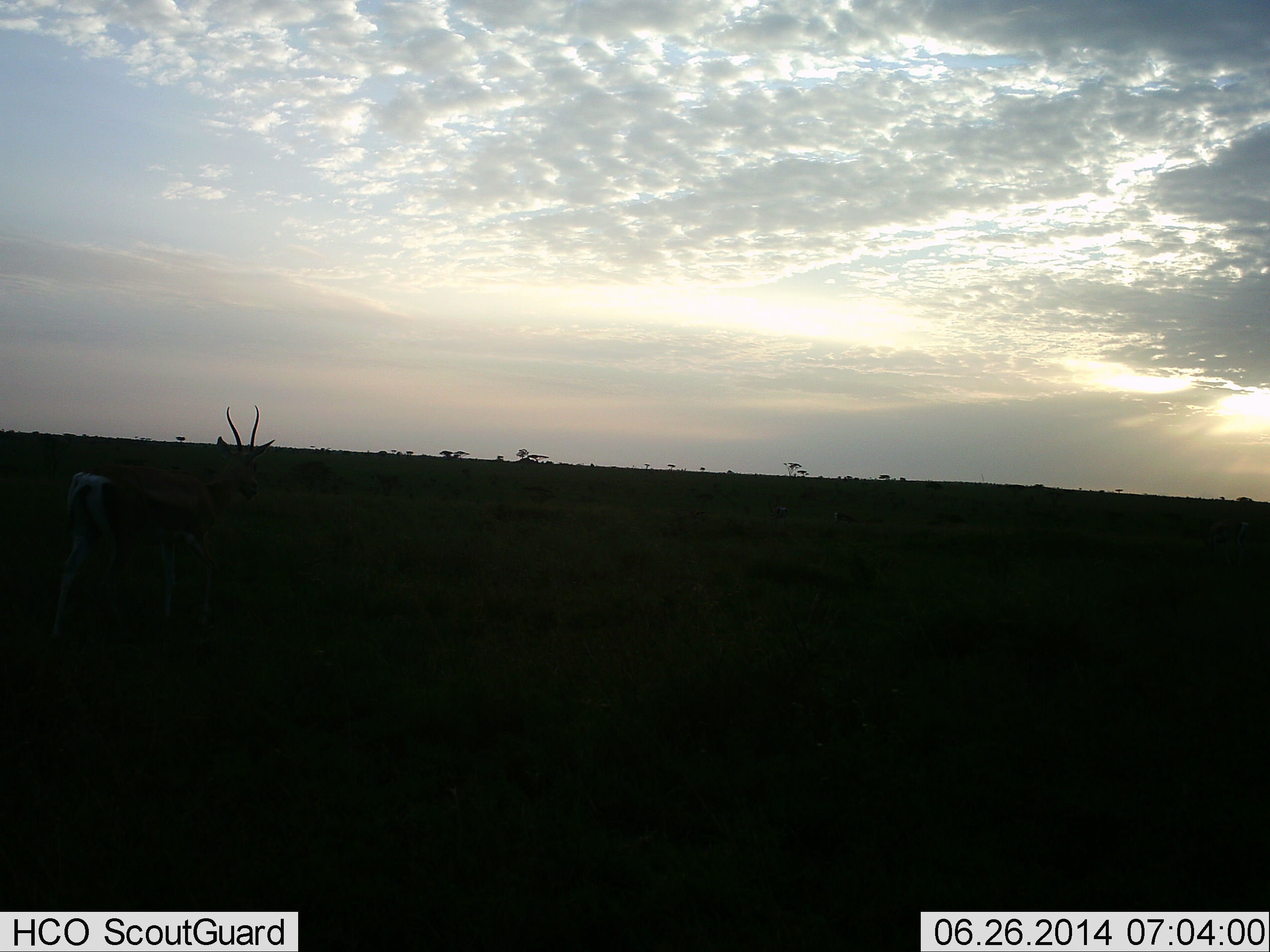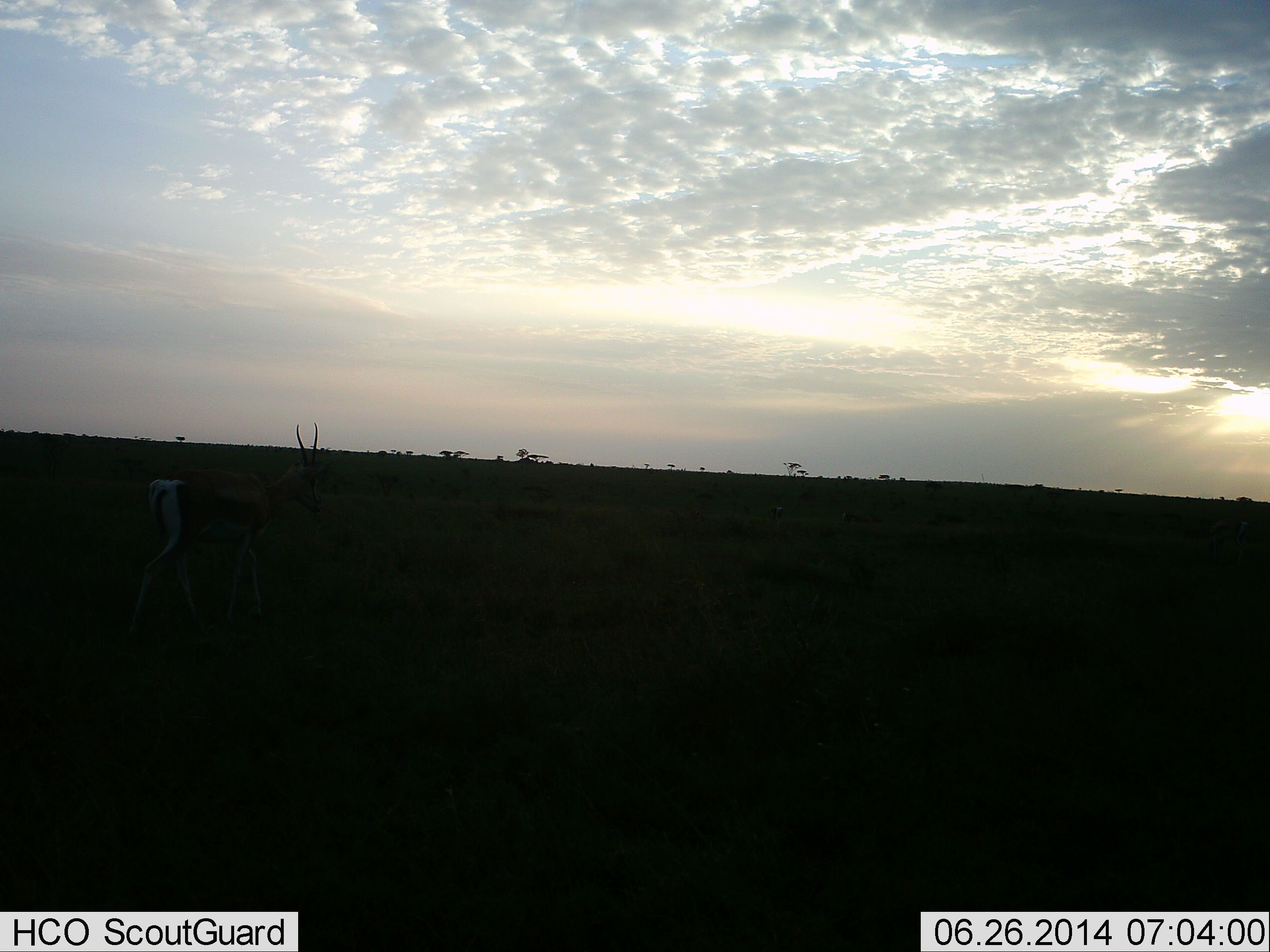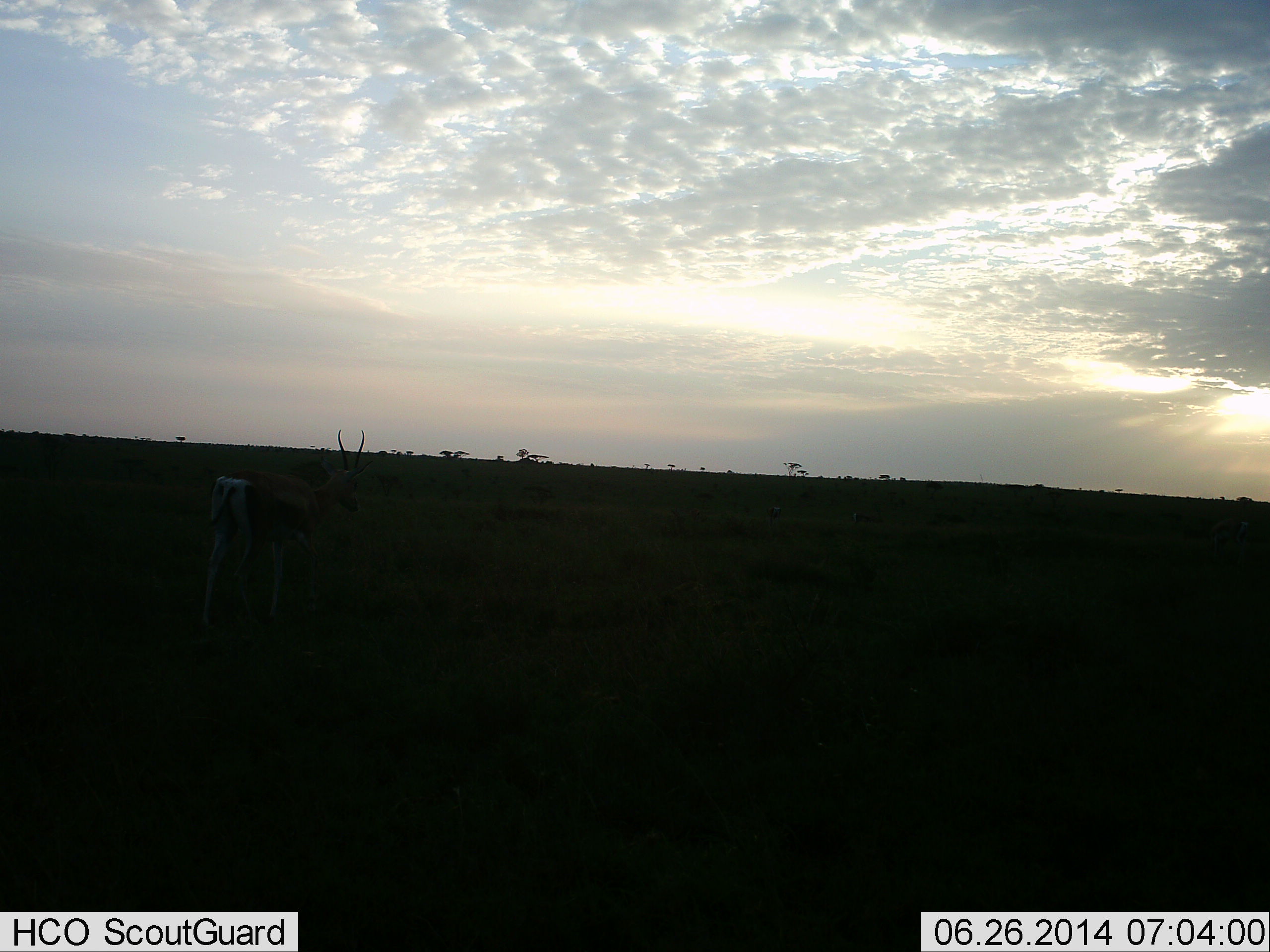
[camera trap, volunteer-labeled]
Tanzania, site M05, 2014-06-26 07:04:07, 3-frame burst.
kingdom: Animalia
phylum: Chordata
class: Mammalia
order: Artiodactyla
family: Bovidae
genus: Nanger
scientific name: Nanger granti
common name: grant's gazelle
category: gazellegrants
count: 1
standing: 0%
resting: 0%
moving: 100%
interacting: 0%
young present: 0%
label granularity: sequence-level